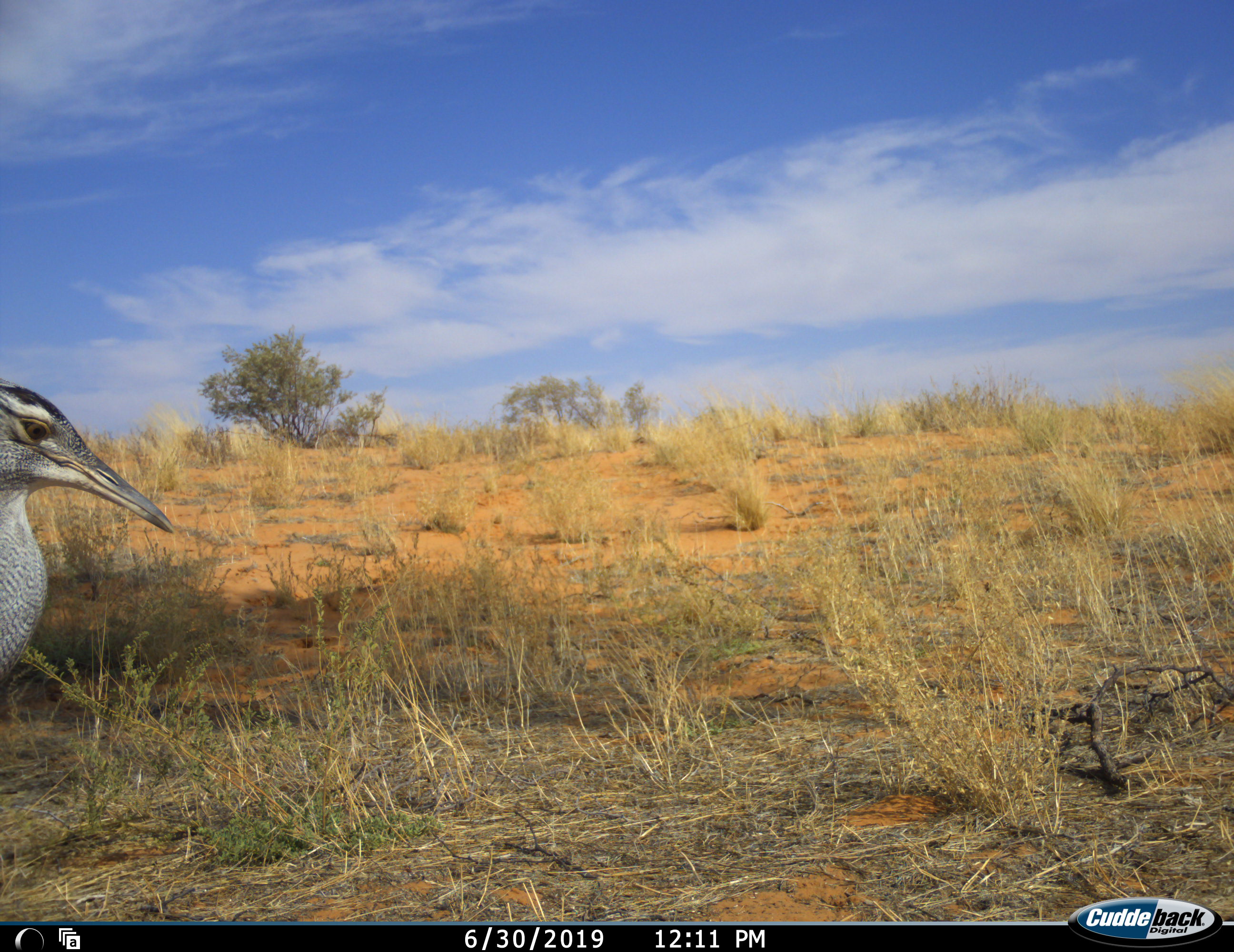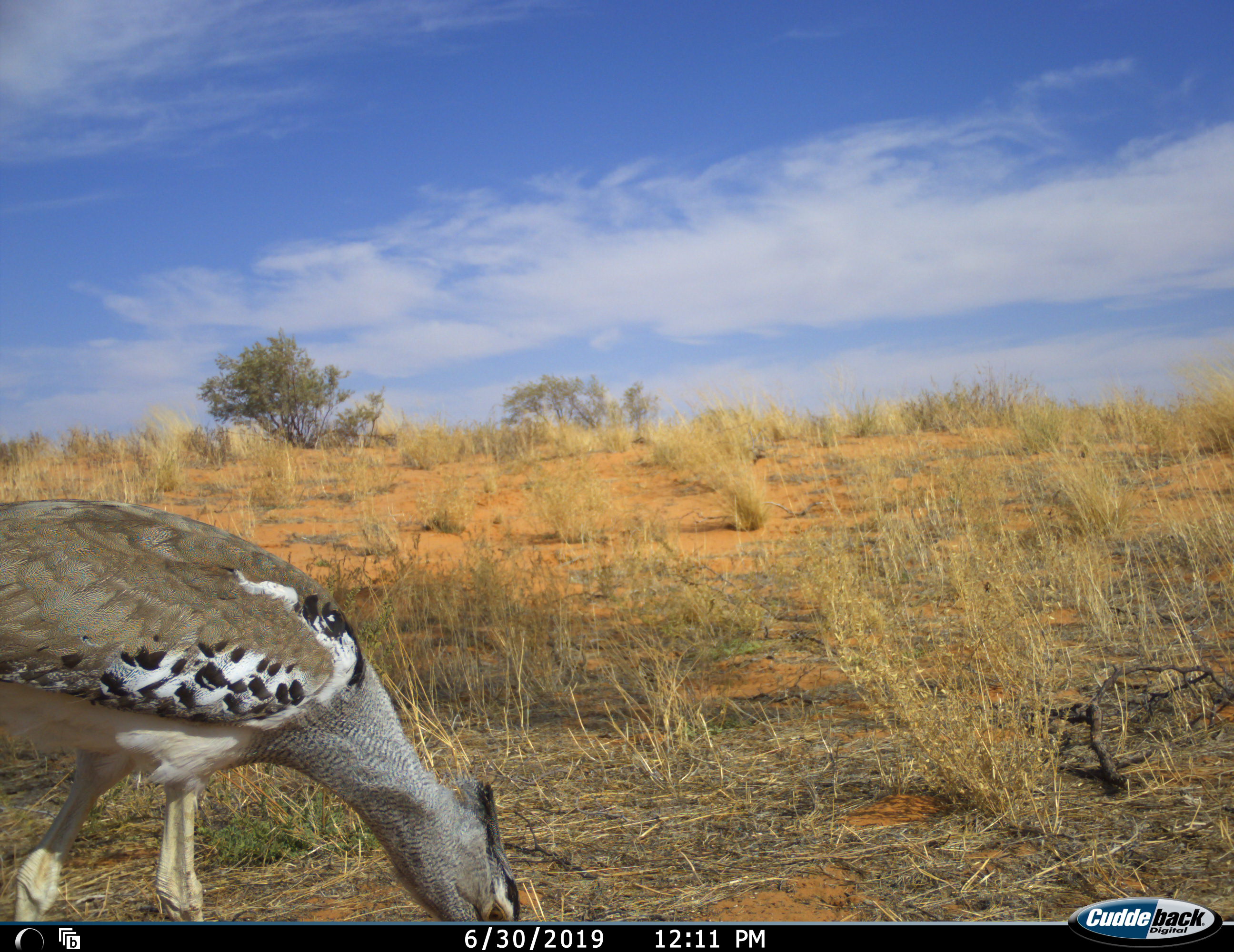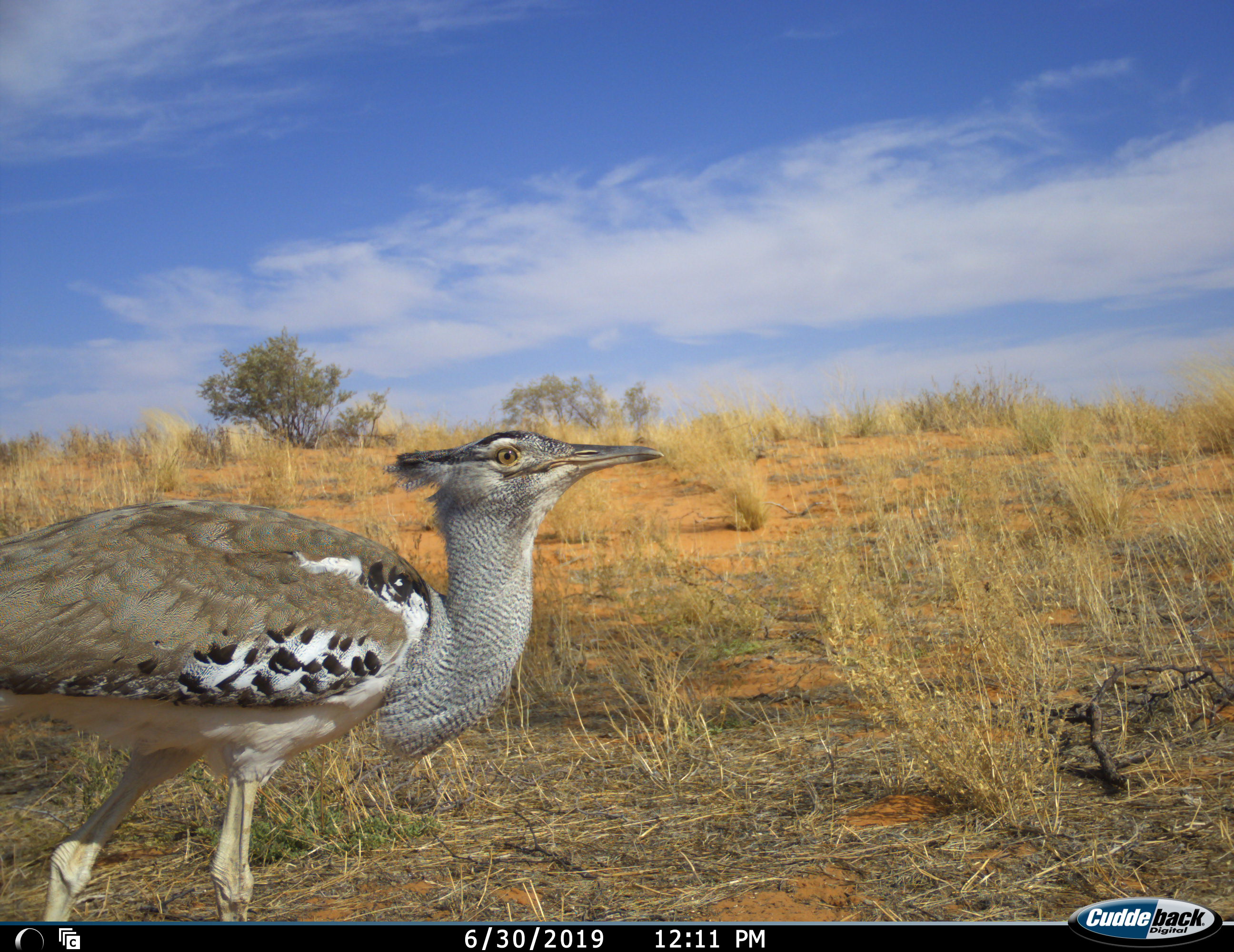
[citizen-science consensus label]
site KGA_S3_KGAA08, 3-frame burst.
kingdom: Animalia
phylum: Chordata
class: Aves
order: Otidiformes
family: Otididae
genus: Ardeotis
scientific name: Ardeotis kori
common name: kori bustard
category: bustardkori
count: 1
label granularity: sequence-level